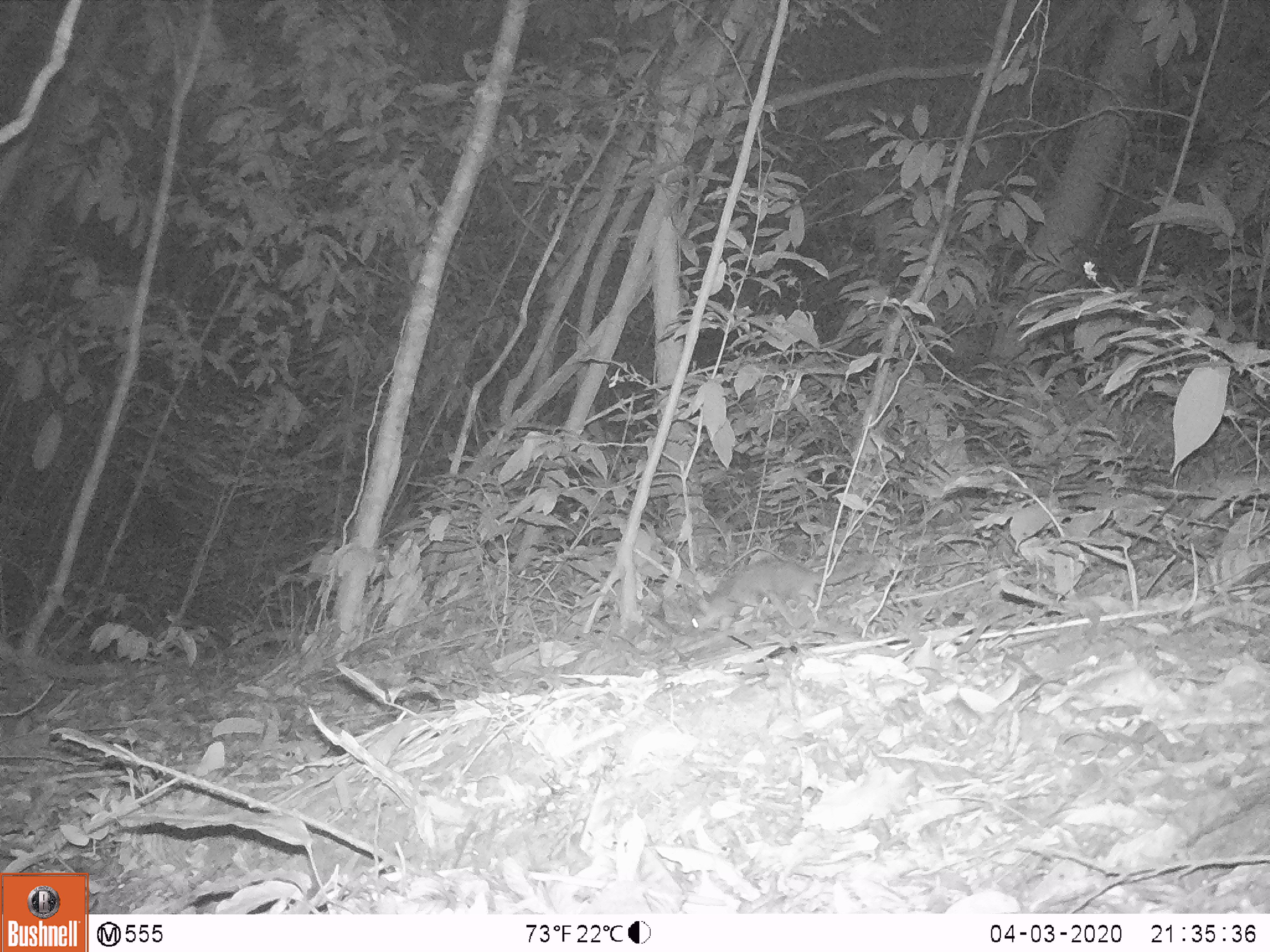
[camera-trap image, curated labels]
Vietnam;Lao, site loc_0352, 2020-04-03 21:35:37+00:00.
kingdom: Animalia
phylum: Chordata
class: Mammalia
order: Carnivora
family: Mustelidae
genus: Melogale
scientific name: Melogale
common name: ferret badger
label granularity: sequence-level